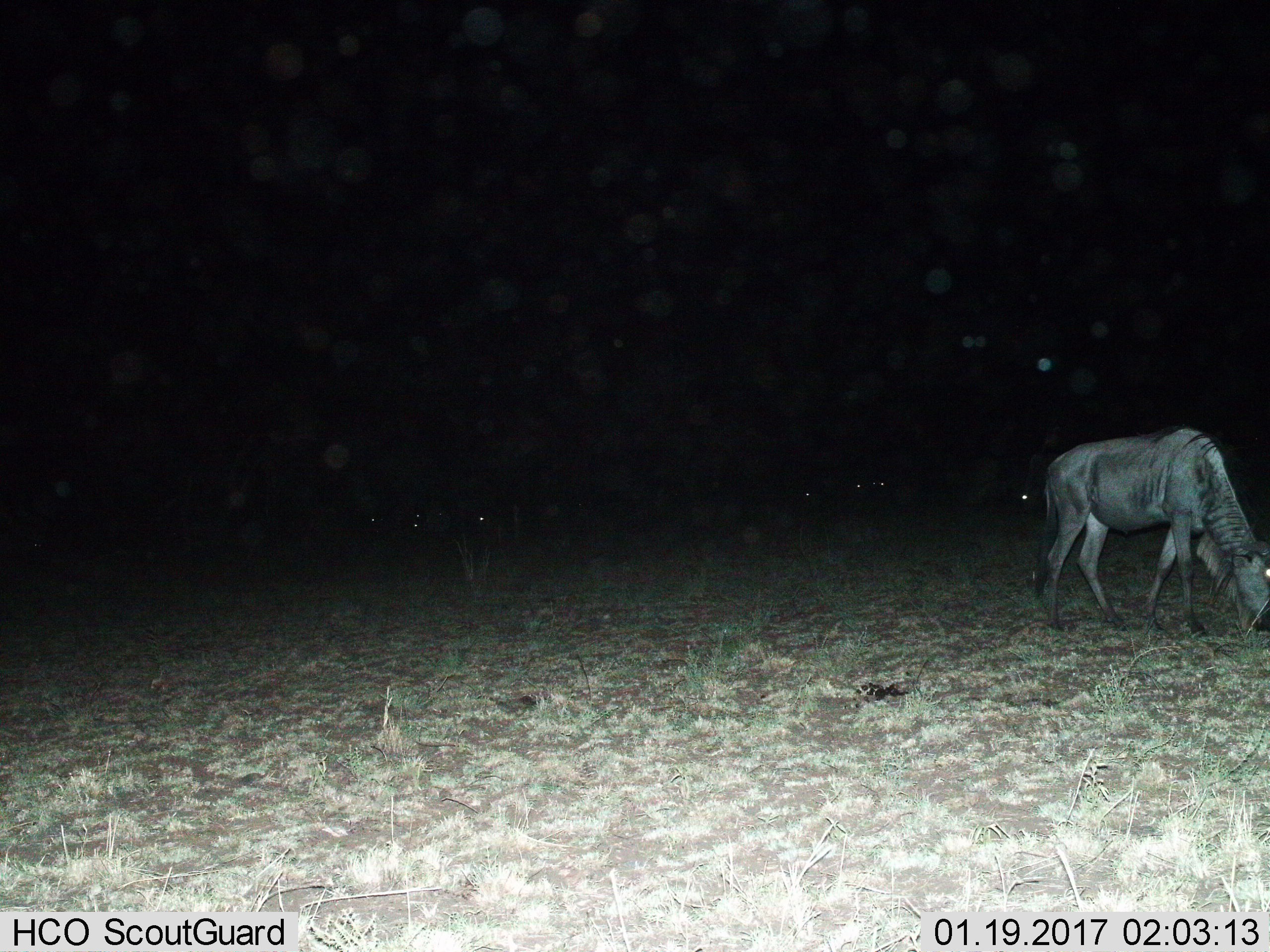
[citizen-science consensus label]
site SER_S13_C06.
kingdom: Animalia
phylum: Chordata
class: Mammalia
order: Artiodactyla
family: Bovidae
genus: Connochaetes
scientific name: Connochaetes taurinus taurinus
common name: blue wildebeest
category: wildebeestblue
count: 1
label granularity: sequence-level